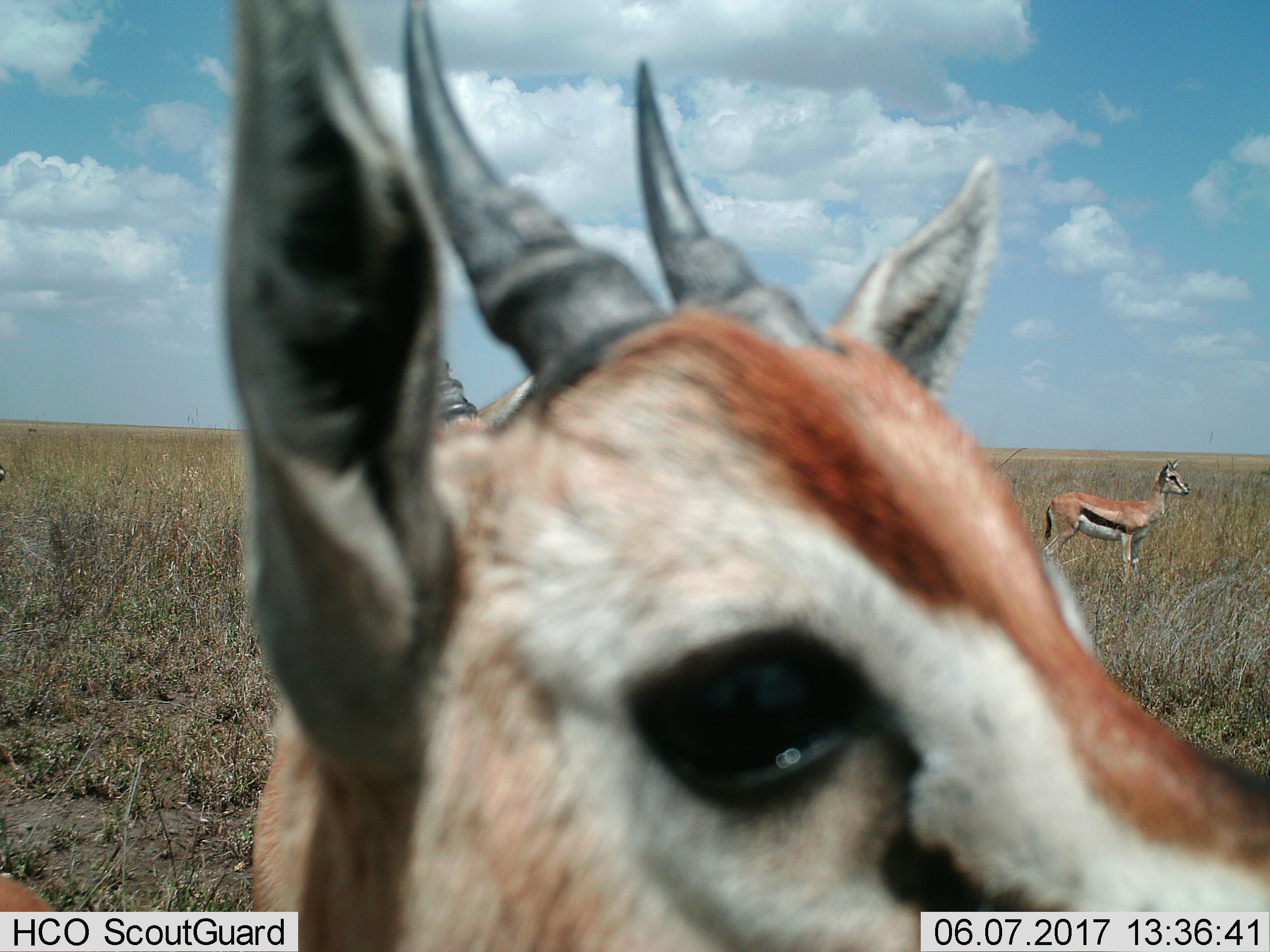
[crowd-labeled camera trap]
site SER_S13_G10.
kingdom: Animalia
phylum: Chordata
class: Mammalia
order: Artiodactyla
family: Bovidae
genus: Eudorcas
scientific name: Eudorcas thomsonii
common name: thomson's gazelle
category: gazellethomsons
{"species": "gazellethomsons (thomson's gazelle) (Eudorcas thomsonii)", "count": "3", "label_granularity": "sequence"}